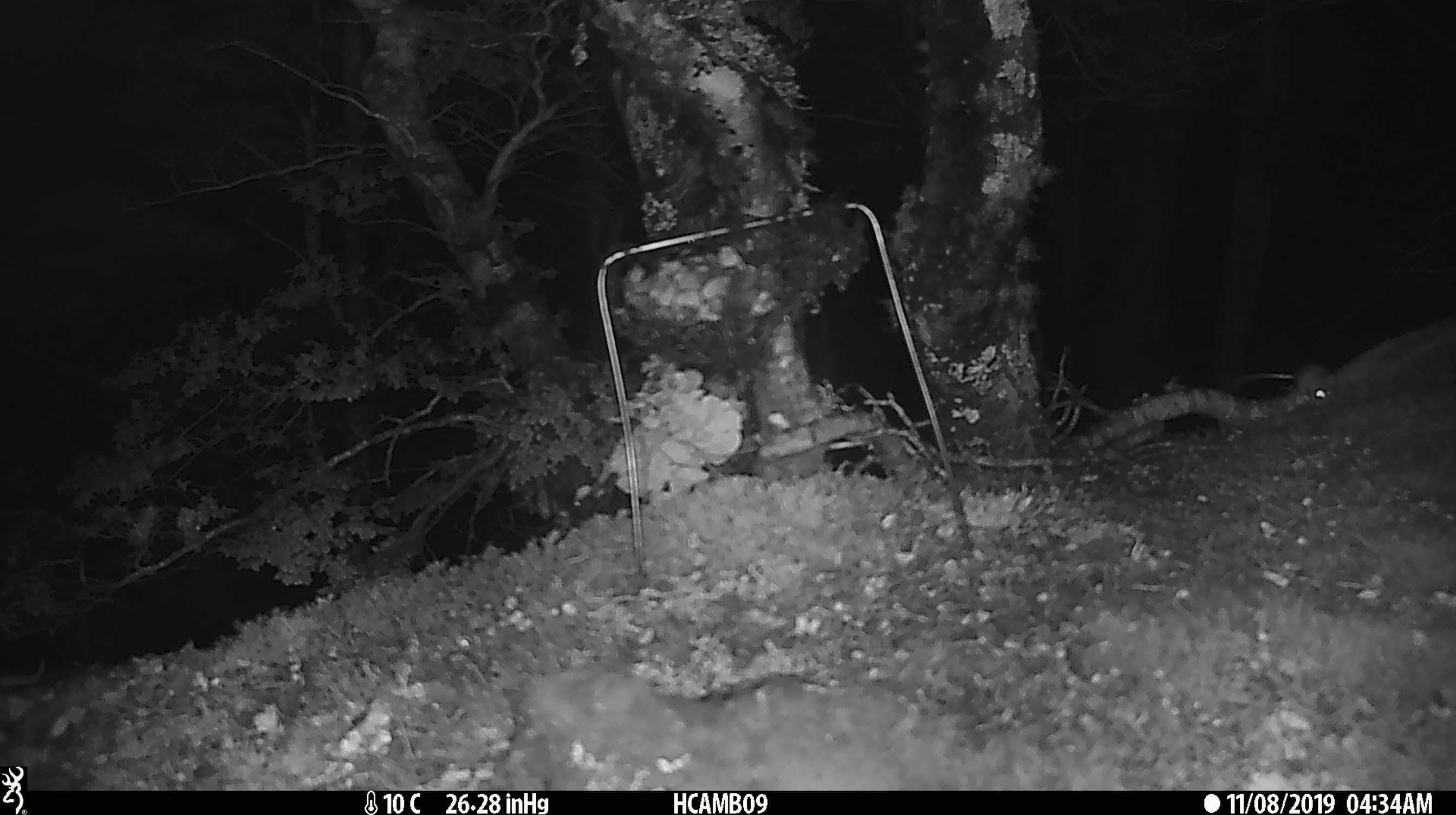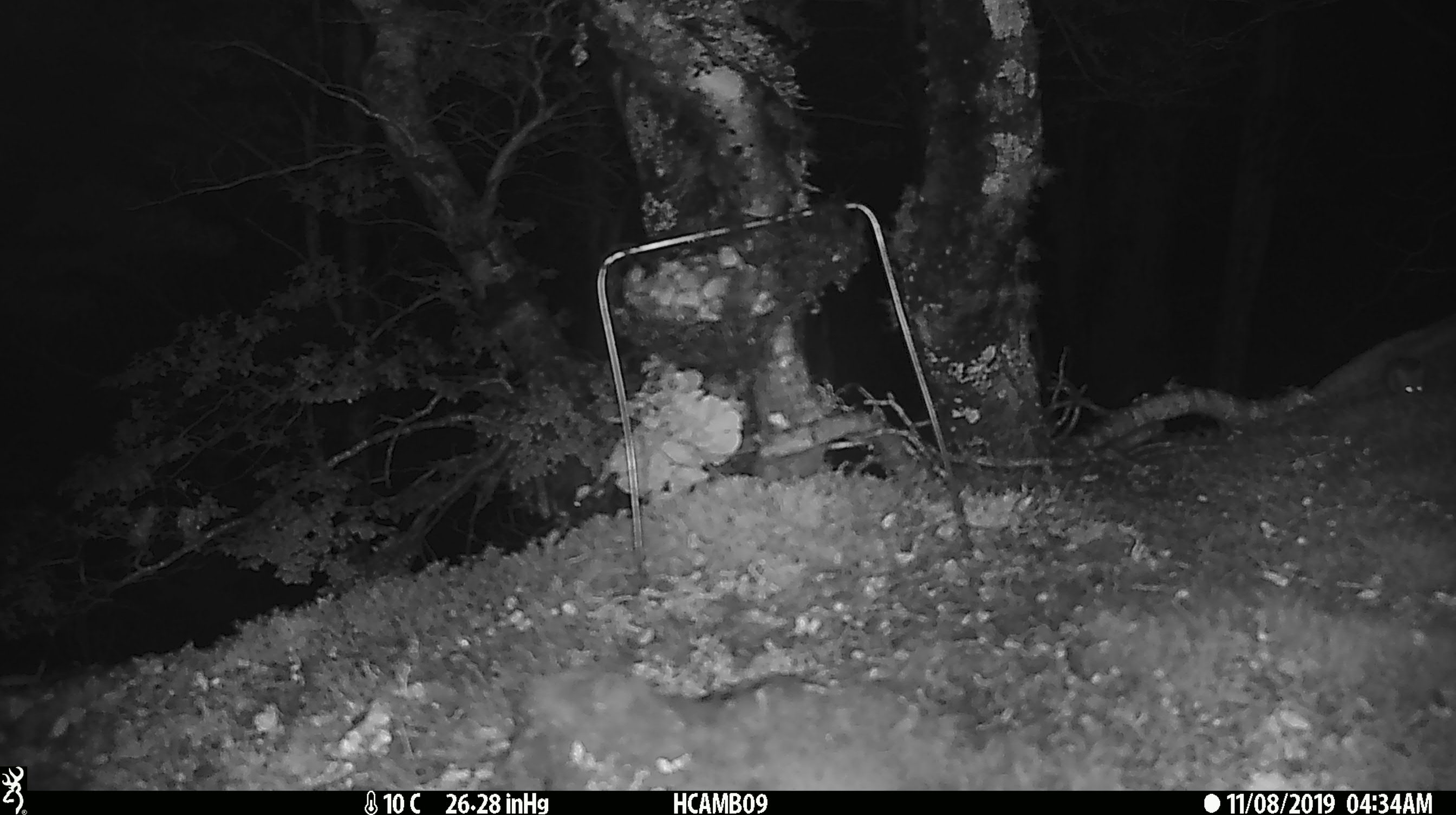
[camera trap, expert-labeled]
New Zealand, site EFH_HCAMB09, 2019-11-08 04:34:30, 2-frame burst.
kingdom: Animalia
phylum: Chordata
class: Mammalia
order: Rodentia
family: Muridae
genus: Mus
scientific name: Mus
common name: mouse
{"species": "mouse (Mus)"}